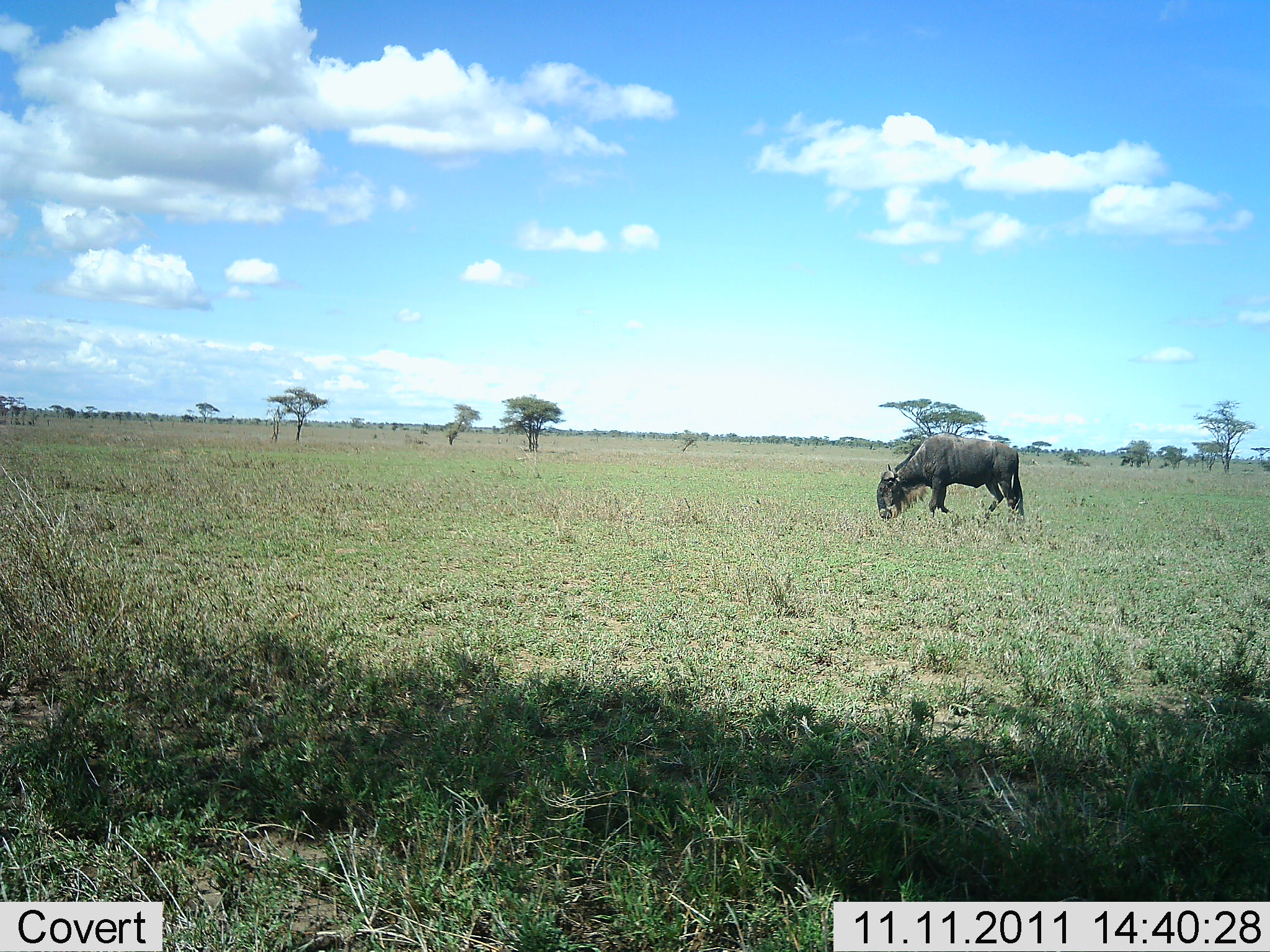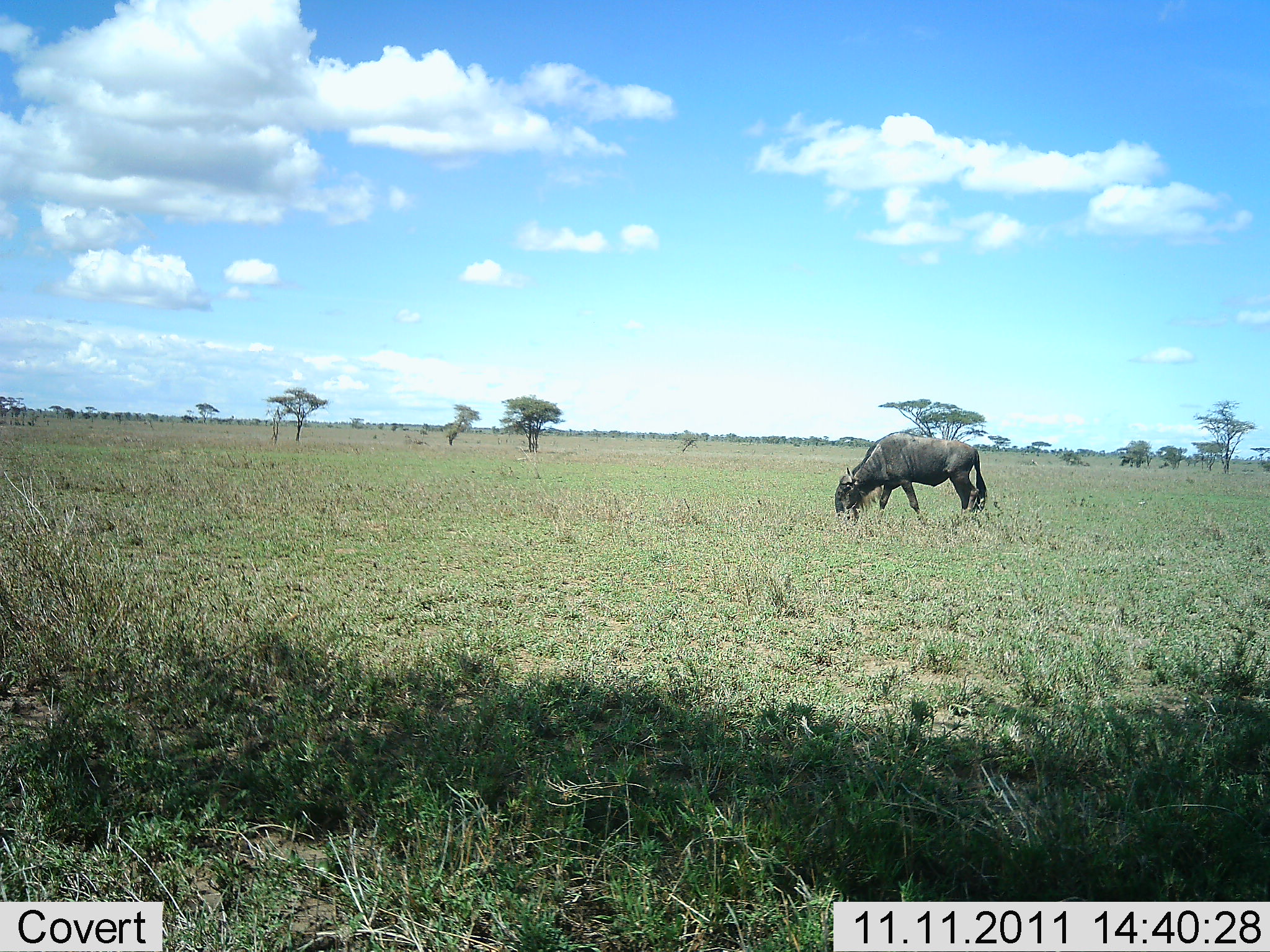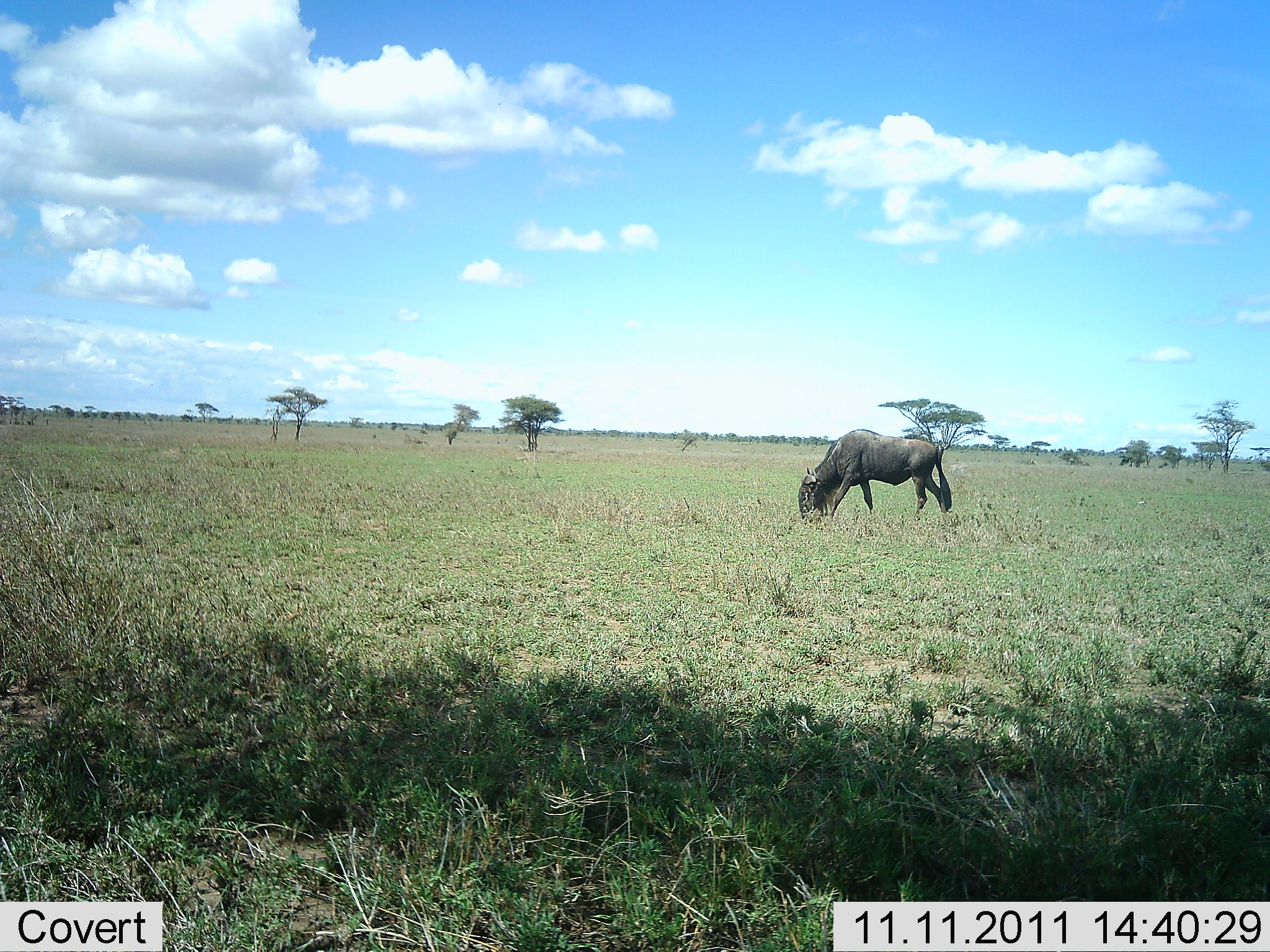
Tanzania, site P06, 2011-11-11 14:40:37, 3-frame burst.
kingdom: Animalia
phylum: Chordata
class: Mammalia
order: Artiodactyla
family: Bovidae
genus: Connochaetes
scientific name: Connochaetes taurinus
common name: blue wildebeest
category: wildebeest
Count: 1.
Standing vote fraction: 0%.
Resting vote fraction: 0%.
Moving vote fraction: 58%.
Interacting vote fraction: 0%.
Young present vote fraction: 0%.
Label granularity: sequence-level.